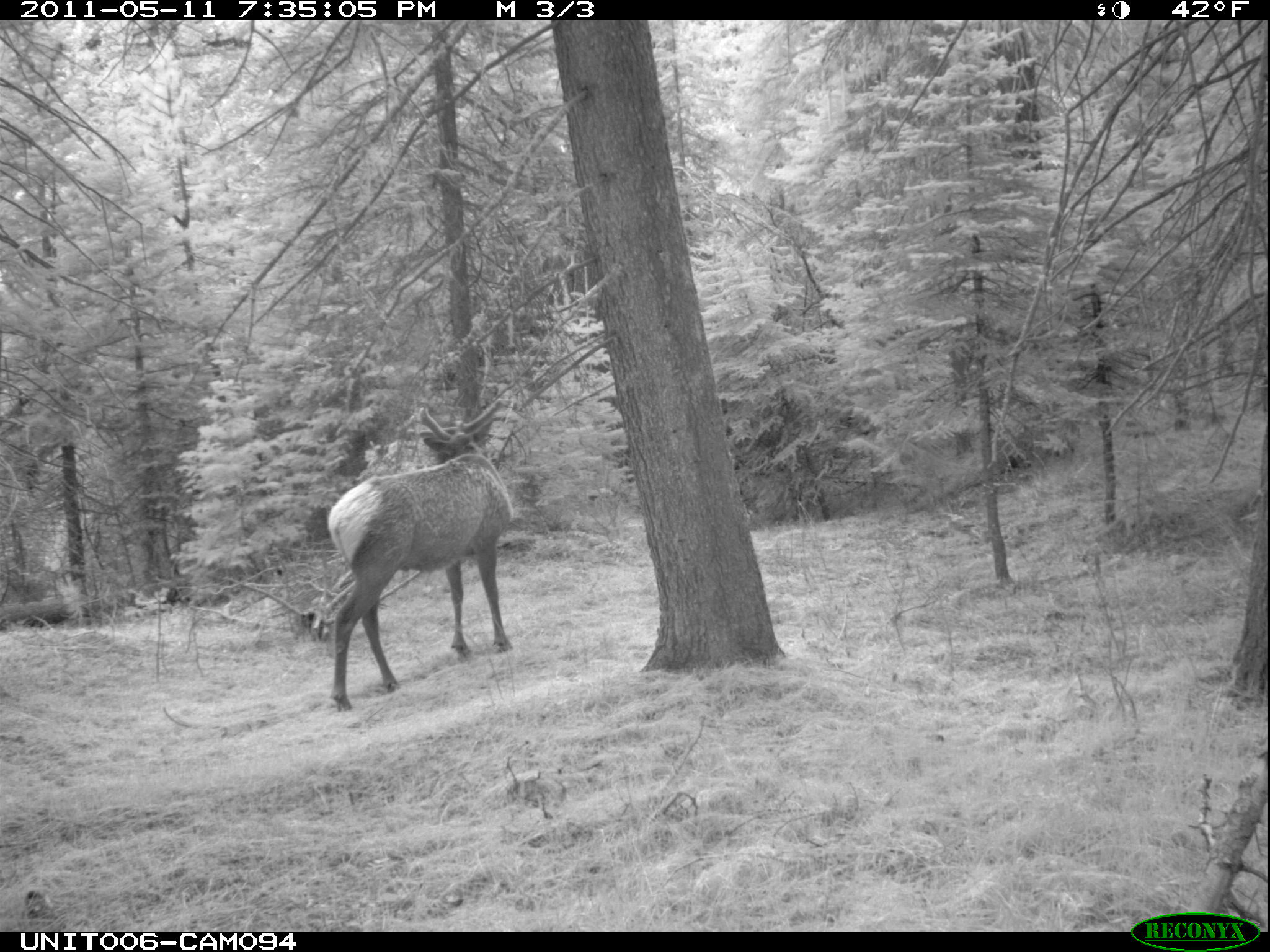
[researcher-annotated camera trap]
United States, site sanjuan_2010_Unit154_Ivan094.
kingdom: Animalia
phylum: Chordata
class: Mammalia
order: Artiodactyla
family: Cervidae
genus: Cervus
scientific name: Cervus elaphus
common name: red deer